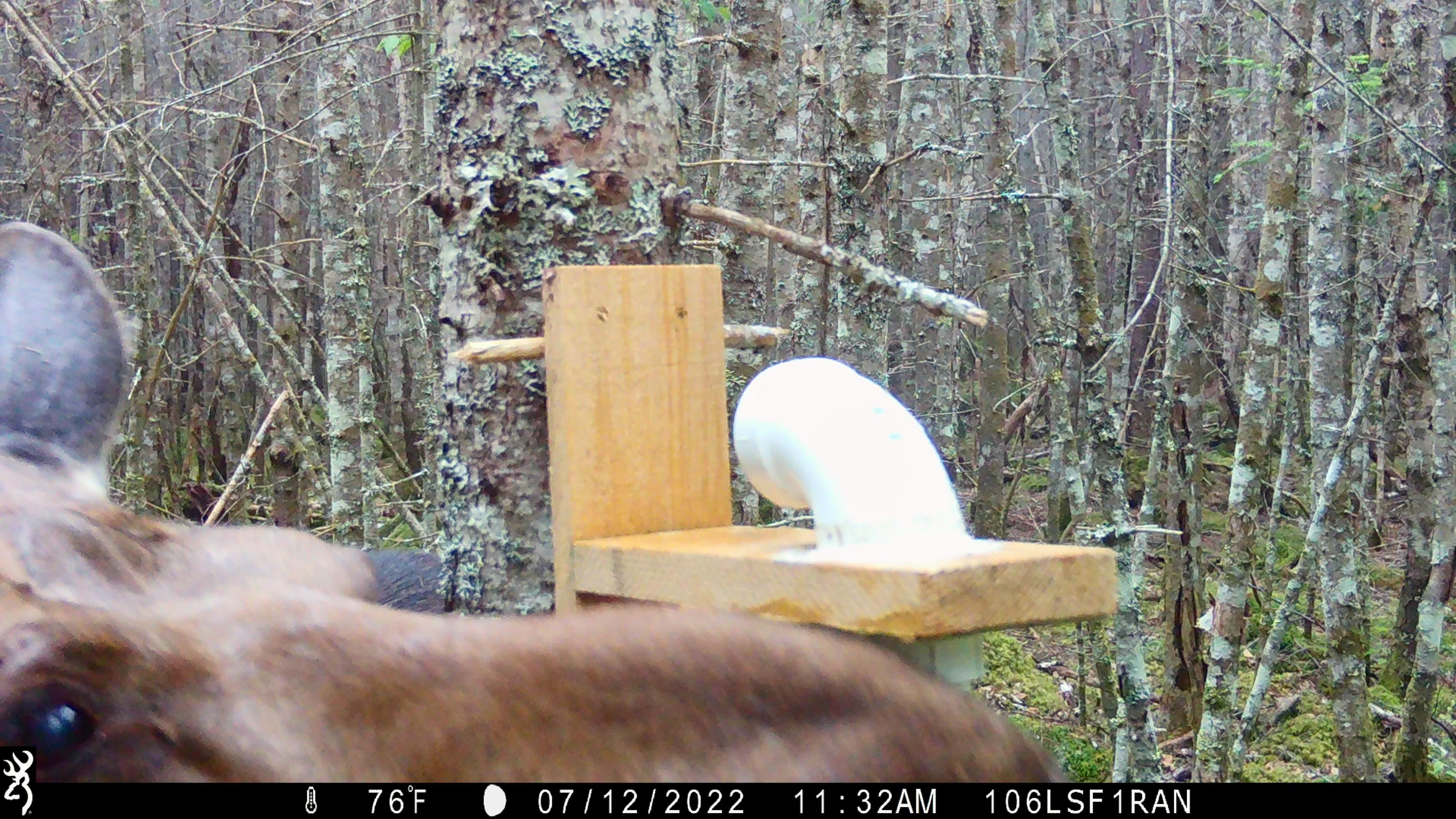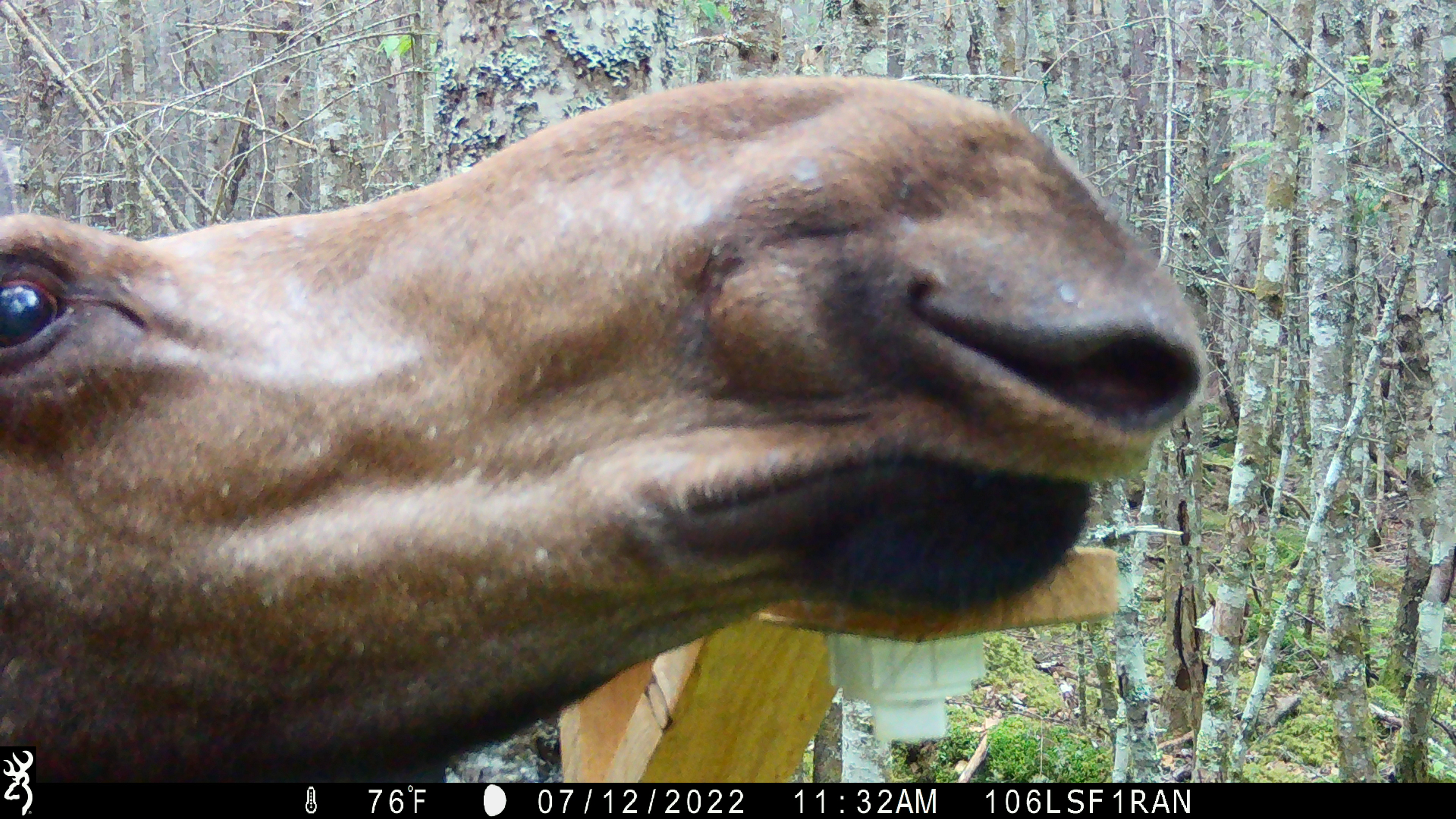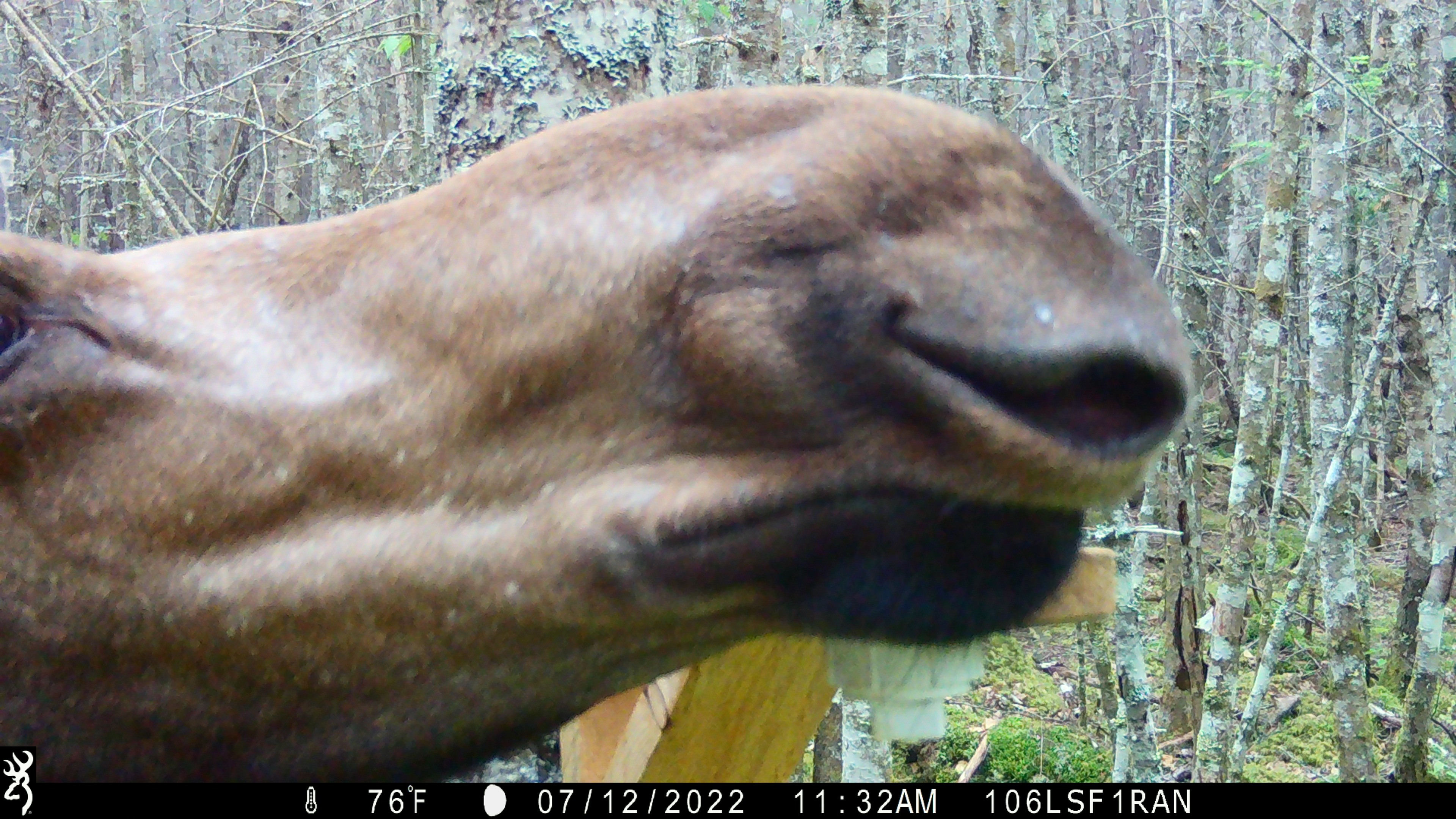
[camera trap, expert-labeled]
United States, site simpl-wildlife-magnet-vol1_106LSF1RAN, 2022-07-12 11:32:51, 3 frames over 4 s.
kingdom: Animalia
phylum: Chordata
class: Mammalia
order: Artiodactyla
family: Cervidae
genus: Alces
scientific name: Alces alces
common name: moose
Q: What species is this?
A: Moose (Alces alces).